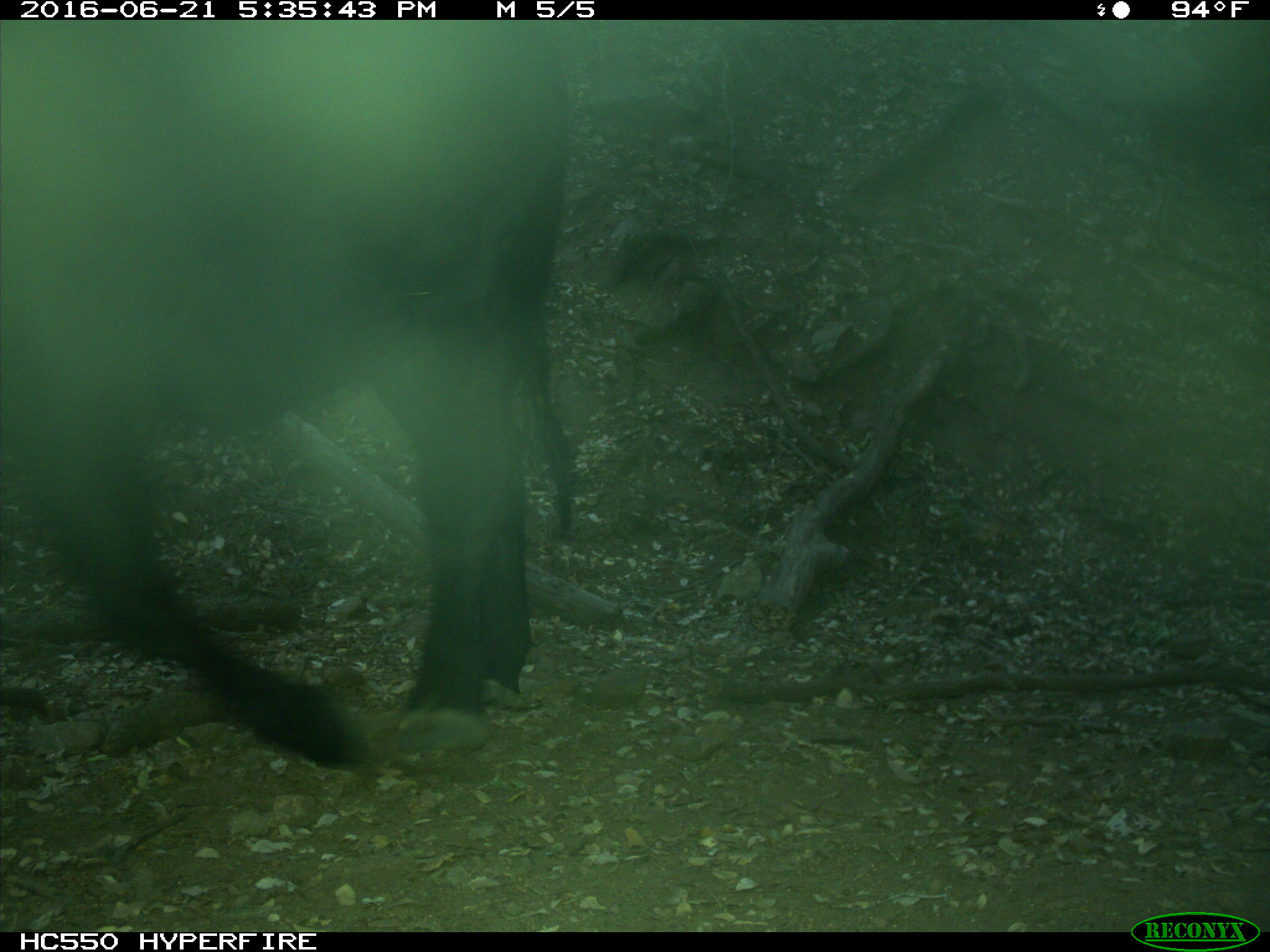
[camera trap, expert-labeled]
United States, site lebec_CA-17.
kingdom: Animalia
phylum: Chordata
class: Mammalia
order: Artiodactyla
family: Bovidae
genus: Bos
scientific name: Bos taurus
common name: domestic cow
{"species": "Bos taurus (domestic cow)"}